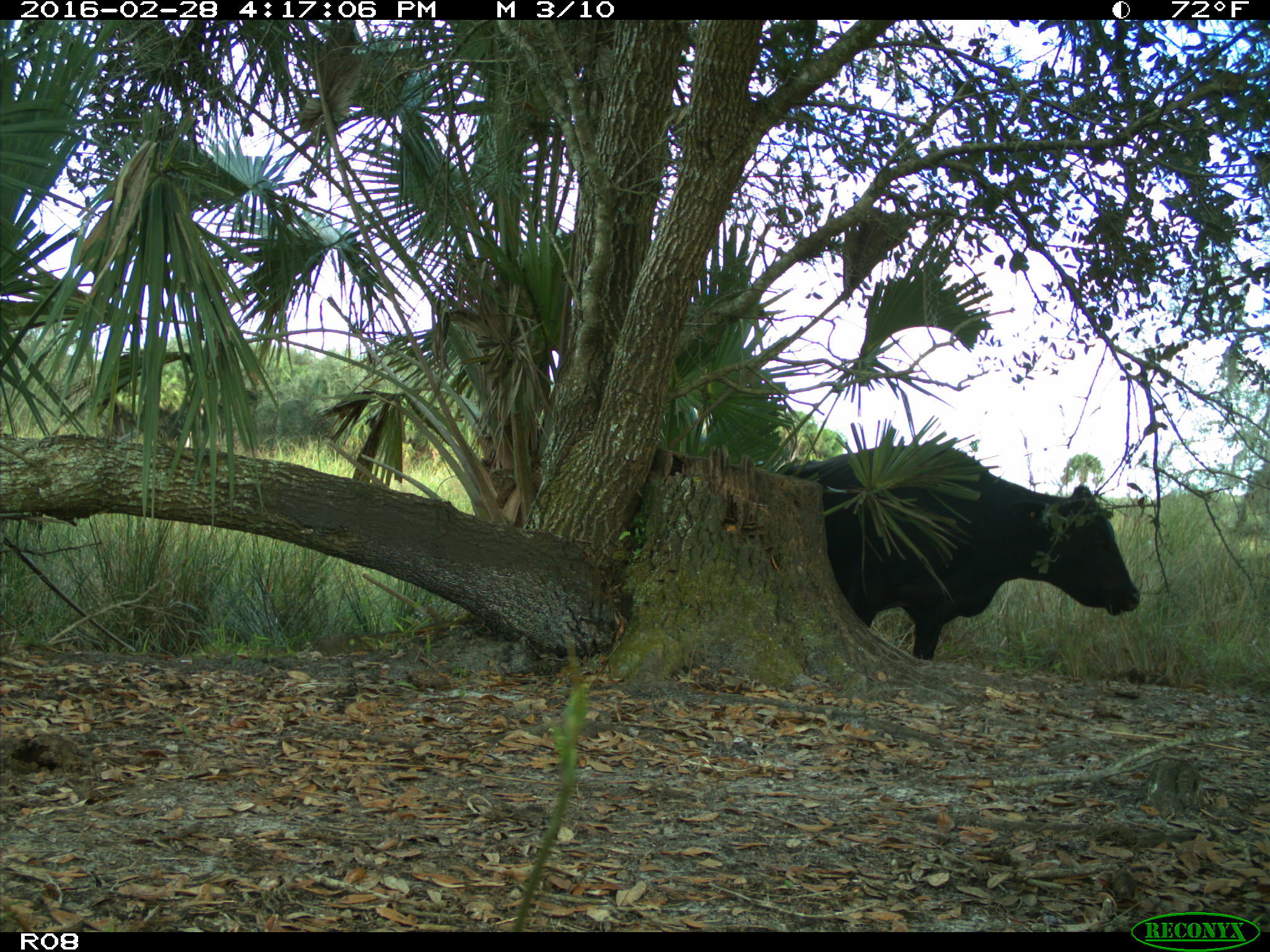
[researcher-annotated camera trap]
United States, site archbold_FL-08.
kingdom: Animalia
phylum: Chordata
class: Mammalia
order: Artiodactyla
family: Bovidae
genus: Bos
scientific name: Bos taurus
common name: domestic cow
Bos taurus (domestic cow).